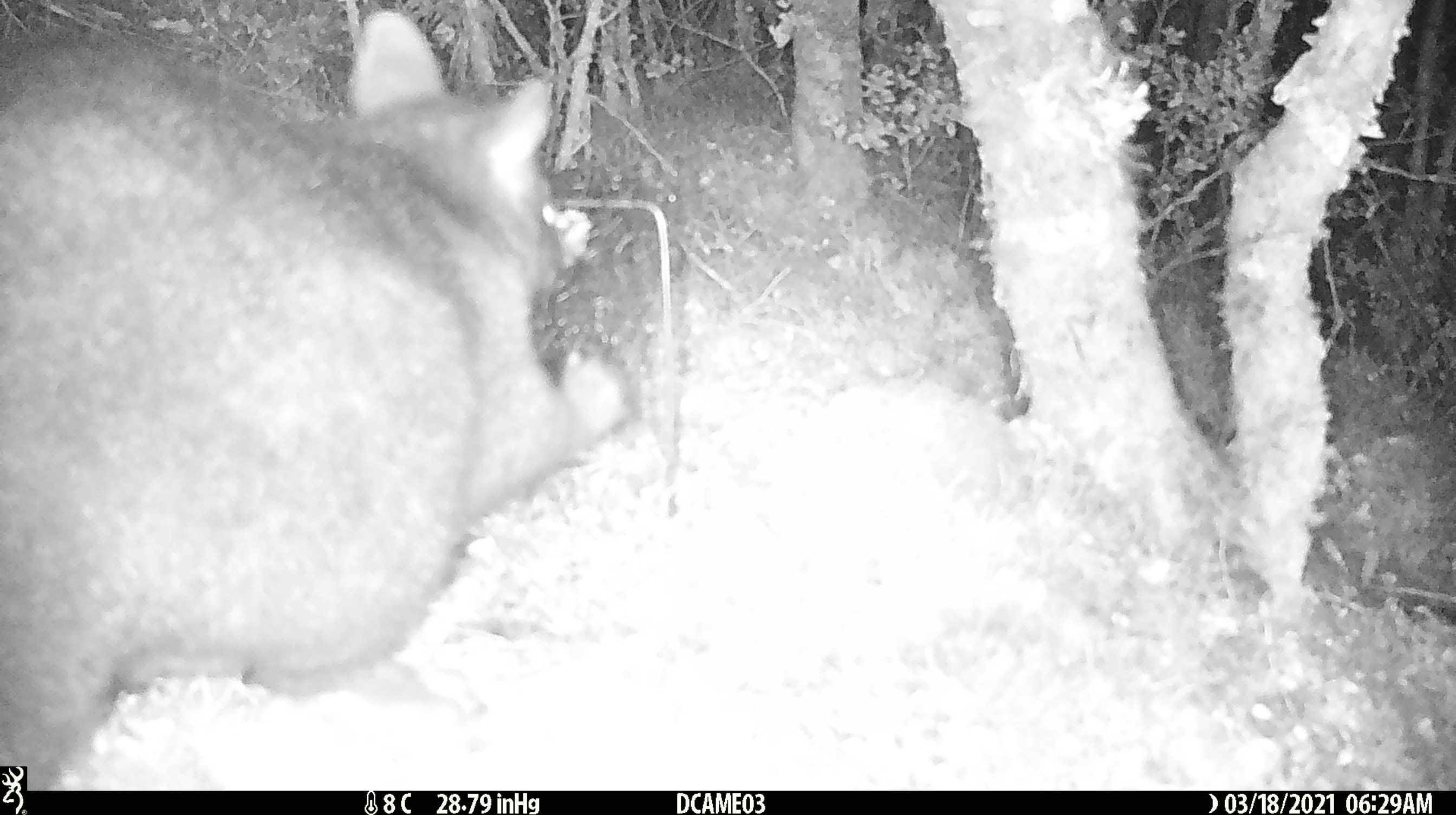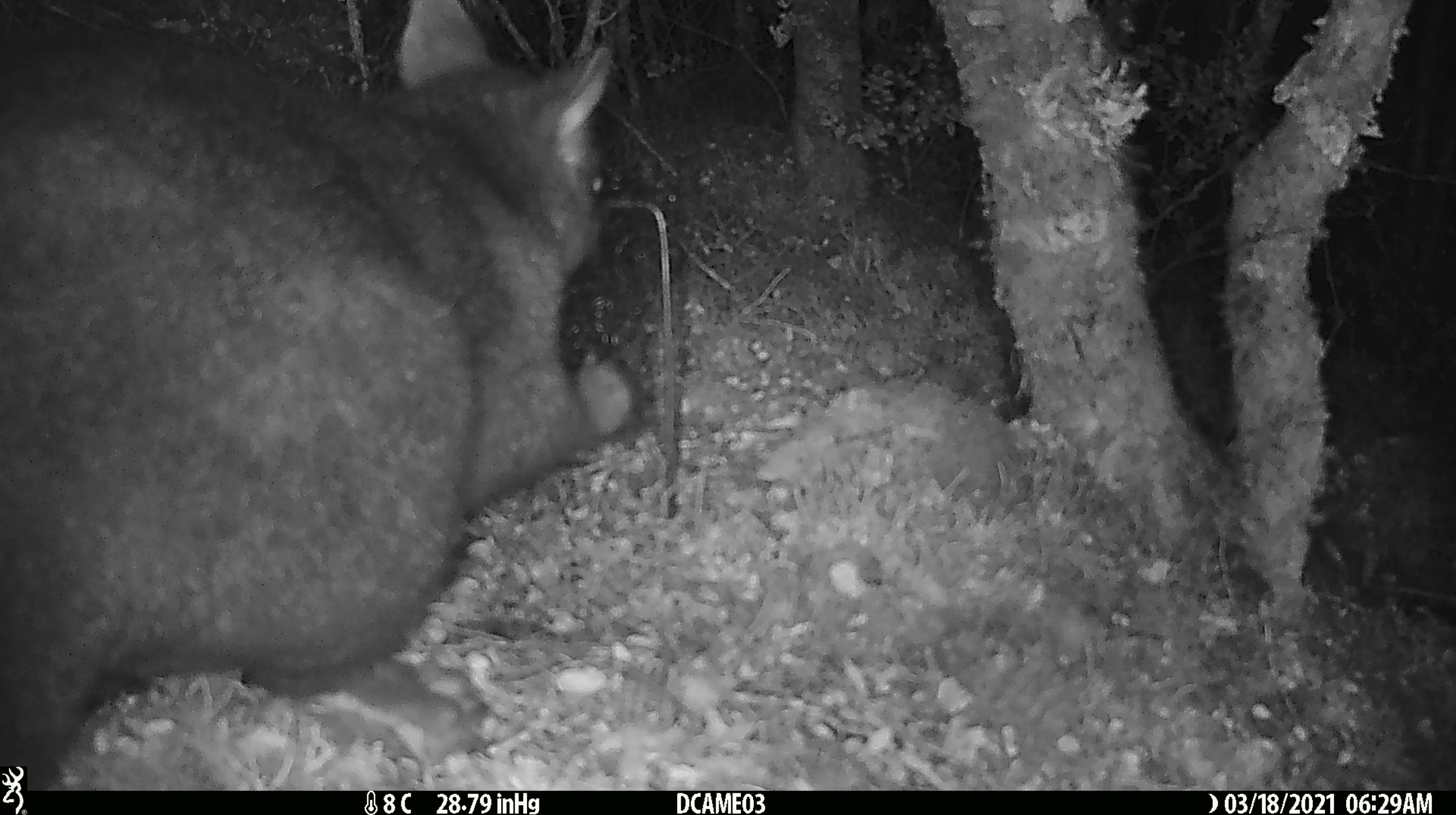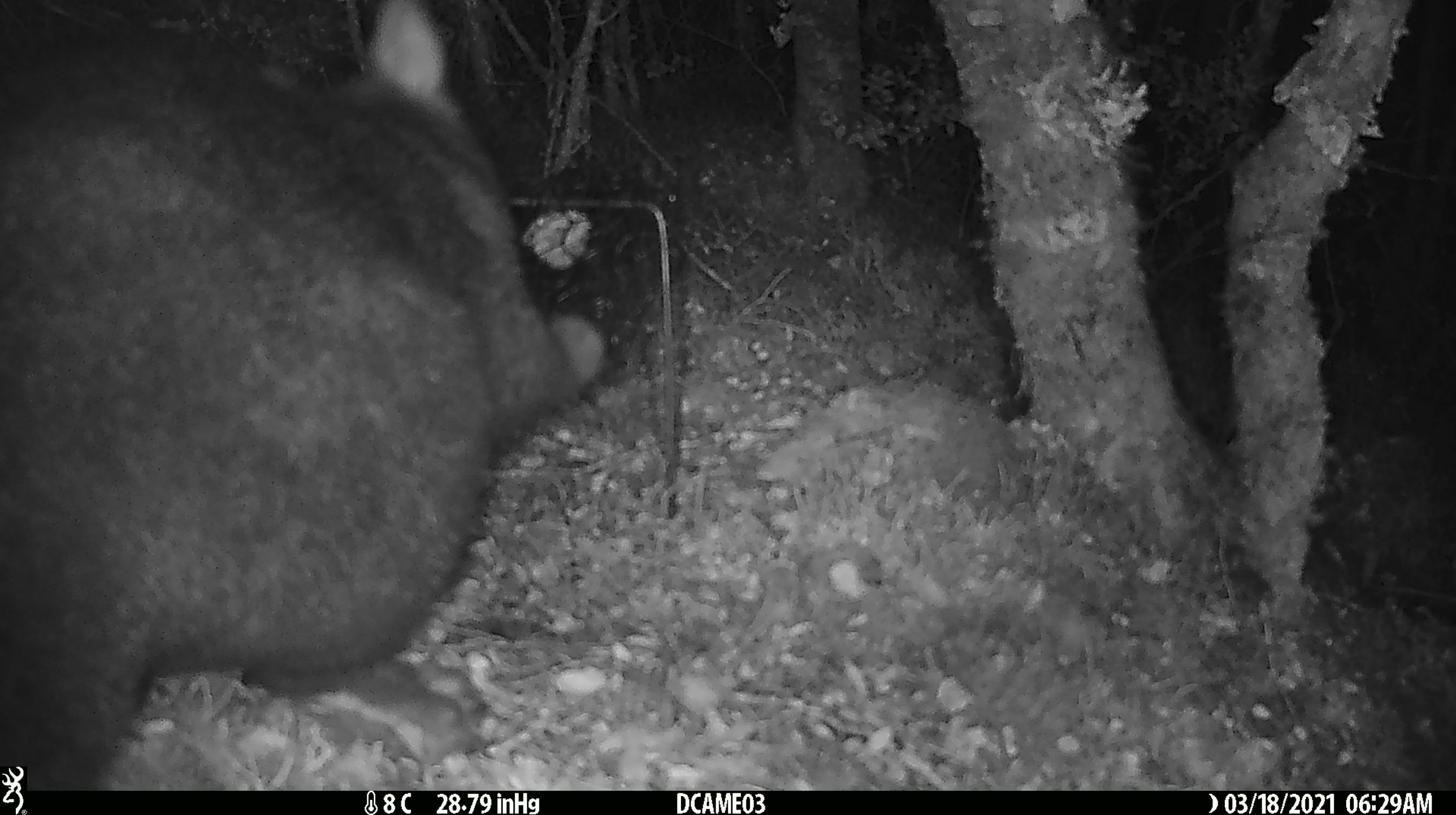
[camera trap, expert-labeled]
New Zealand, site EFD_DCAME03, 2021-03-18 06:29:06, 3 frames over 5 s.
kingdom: Animalia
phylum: Chordata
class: Mammalia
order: Diprotodontia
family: Phalangeridae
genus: Trichosurus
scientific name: Trichosurus vulpecula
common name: common brushtail possum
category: possum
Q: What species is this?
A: Possum (common brushtail possum) (Trichosurus vulpecula).